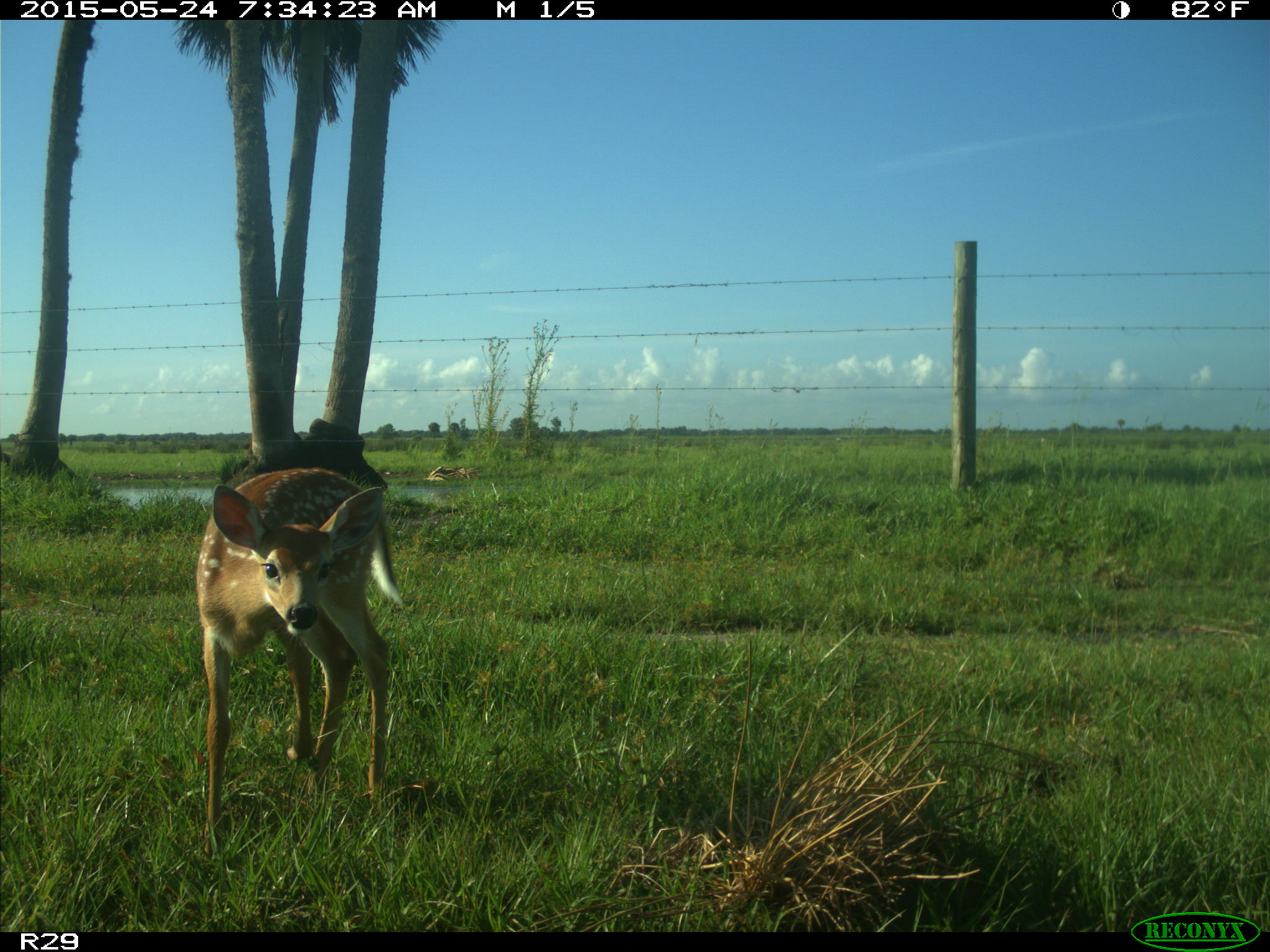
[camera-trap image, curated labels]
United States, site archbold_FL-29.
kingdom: Animalia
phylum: Chordata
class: Mammalia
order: Artiodactyla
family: Cervidae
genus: Odocoileus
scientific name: Odocoileus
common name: deer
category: unidentified deer